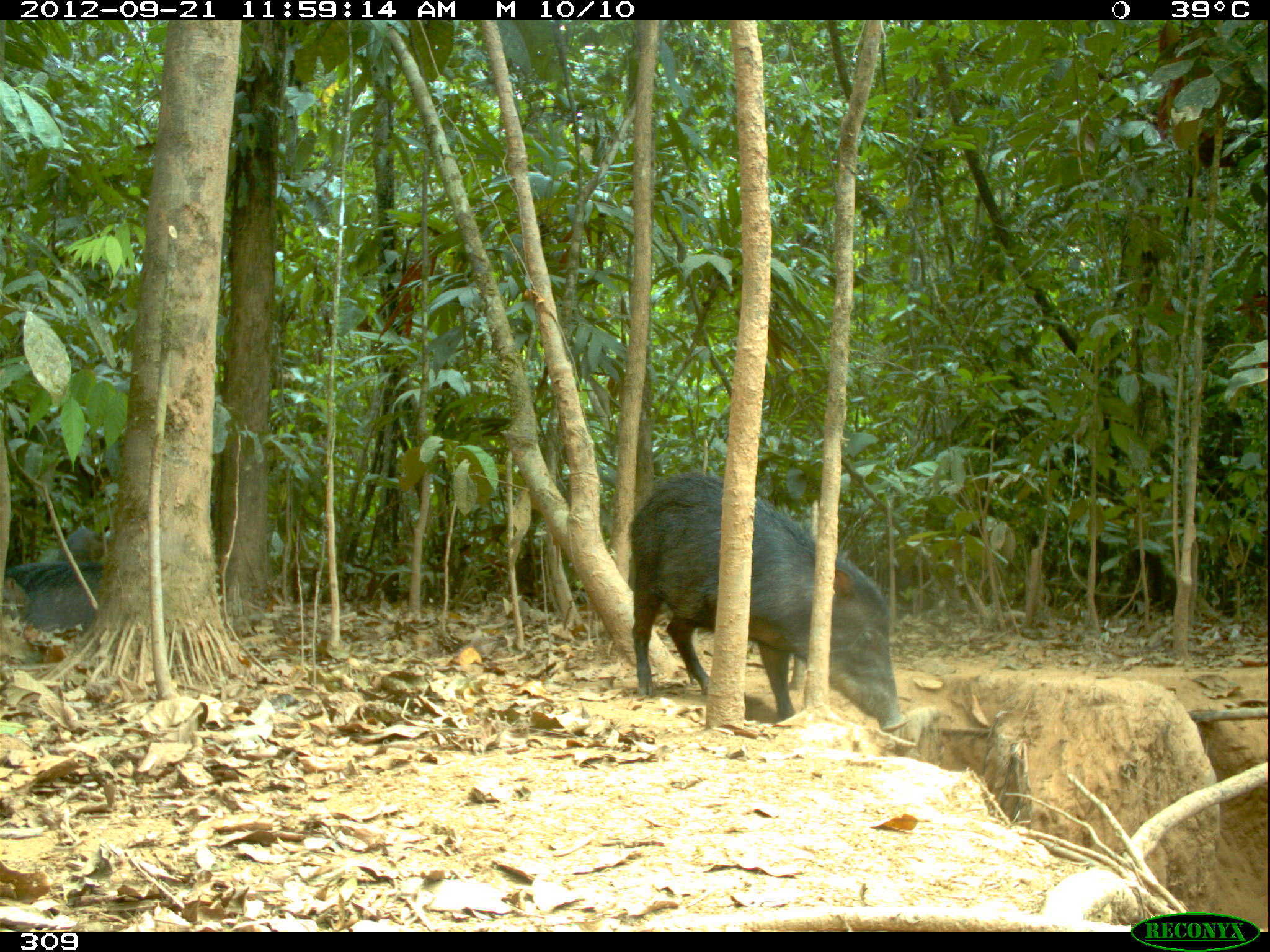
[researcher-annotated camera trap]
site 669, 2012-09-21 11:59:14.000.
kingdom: Animalia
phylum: Chordata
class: Mammalia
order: Artiodactyla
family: Tayassuidae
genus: Tayassu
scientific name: Tayassu pecari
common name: white-lipped peccary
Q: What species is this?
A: Tayassu pecari (white-lipped peccary).